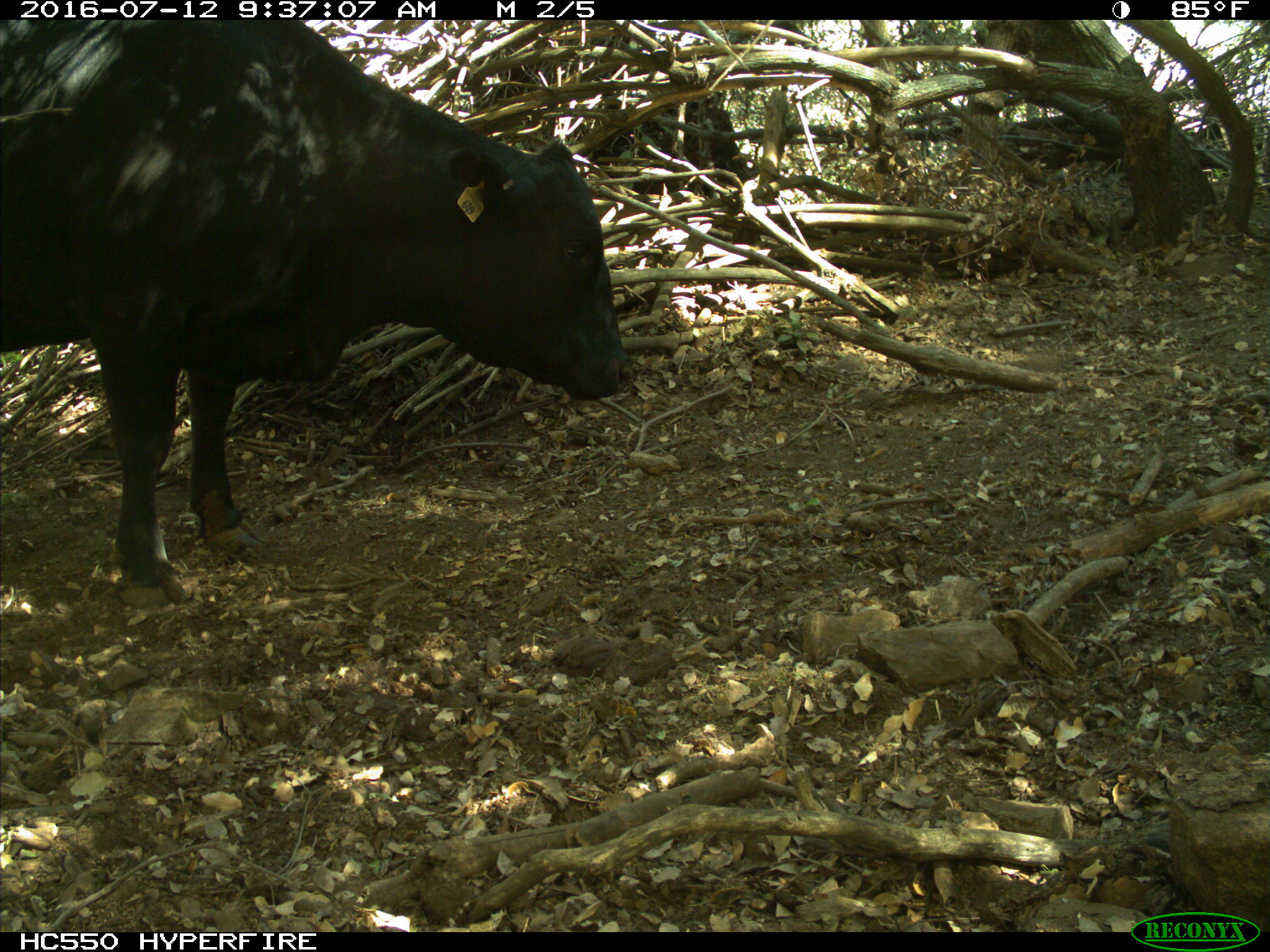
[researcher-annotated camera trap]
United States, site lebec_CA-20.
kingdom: Animalia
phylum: Chordata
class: Mammalia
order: Artiodactyla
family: Bovidae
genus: Bos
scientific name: Bos taurus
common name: domestic cow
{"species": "Bos taurus (domestic cow)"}